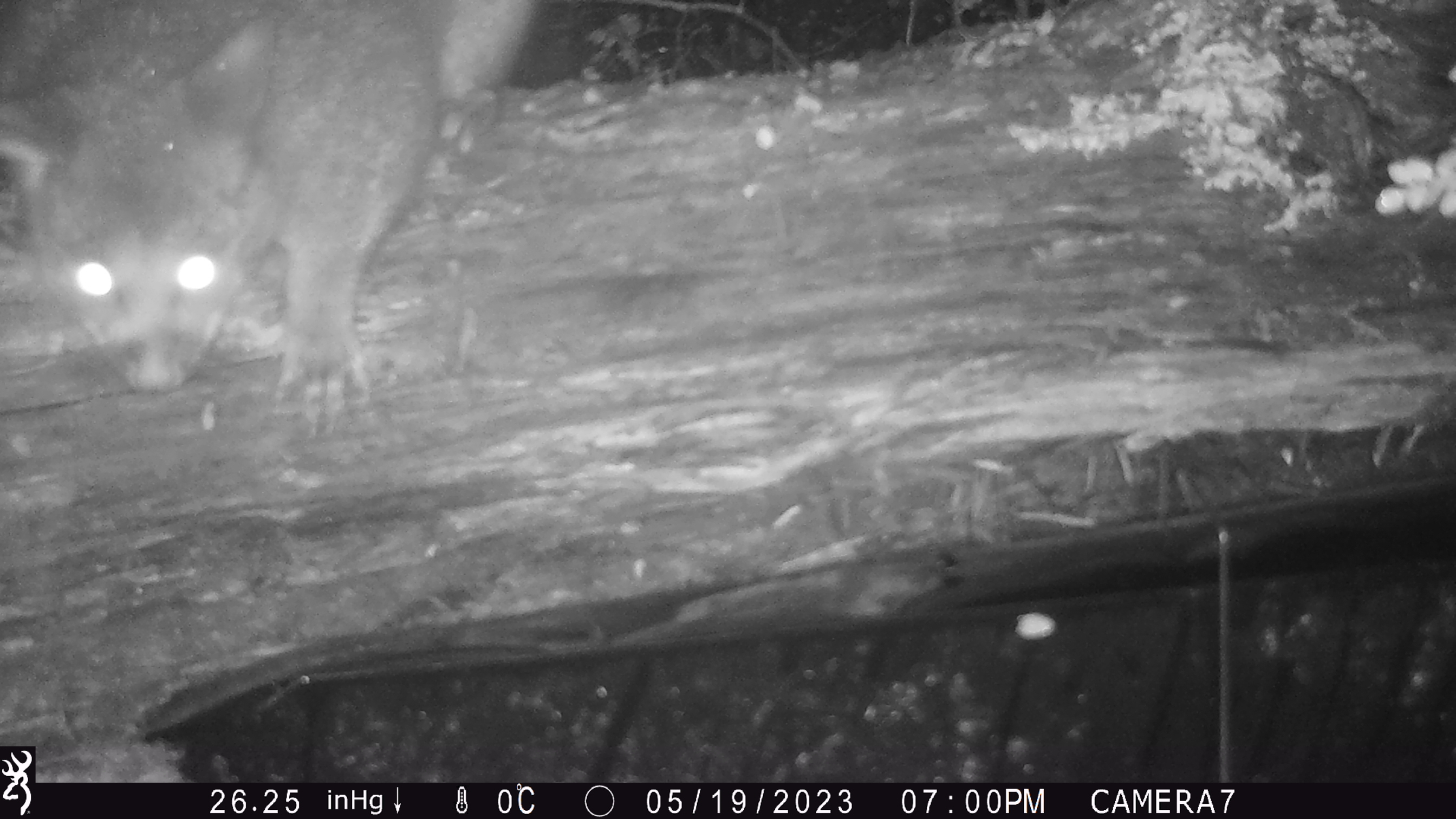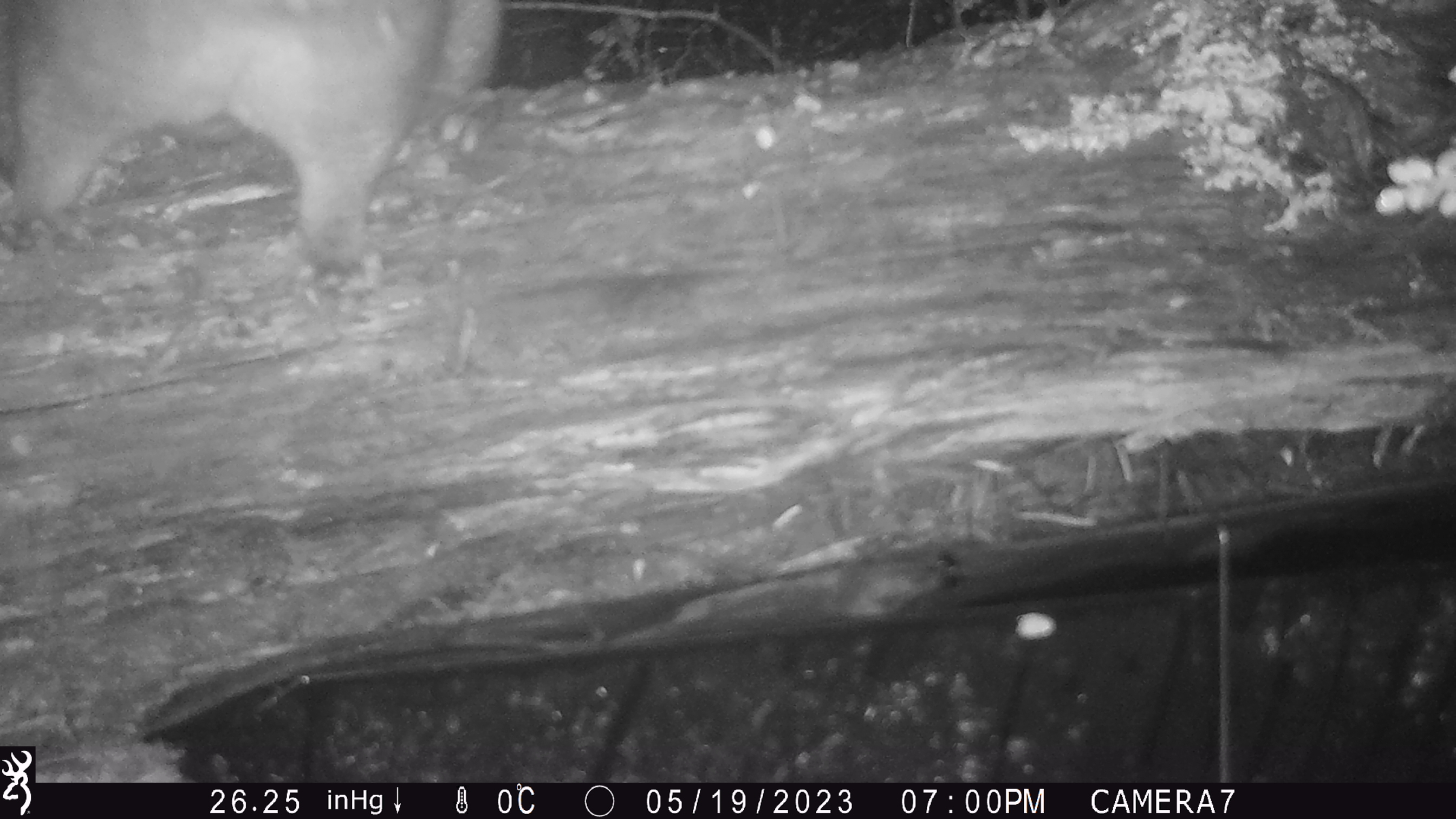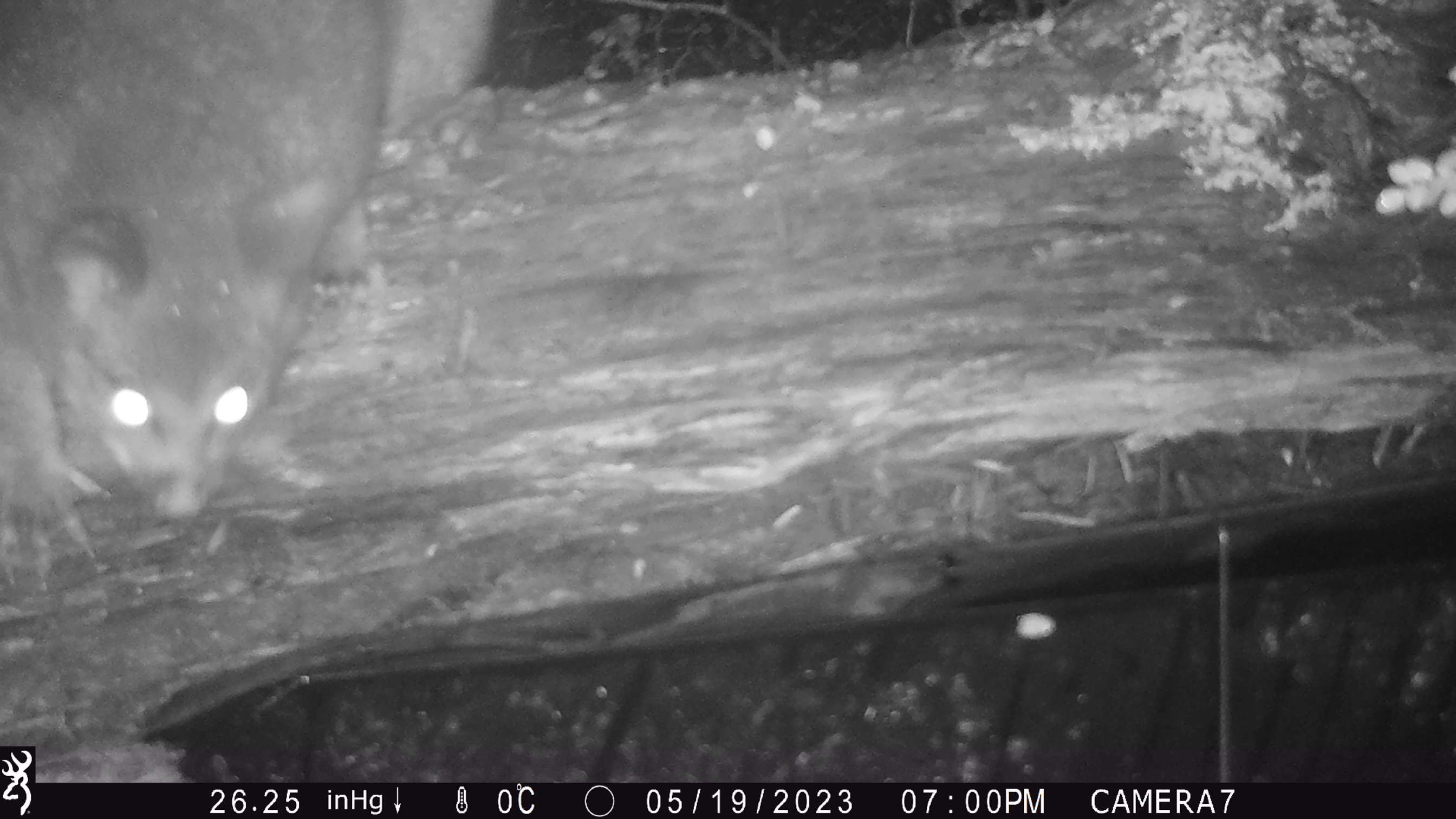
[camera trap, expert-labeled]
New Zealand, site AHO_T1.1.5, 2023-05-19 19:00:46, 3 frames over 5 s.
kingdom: Animalia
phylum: Chordata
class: Mammalia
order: Carnivora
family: Mustelidae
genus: Mustela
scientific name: Mustela erminea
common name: stoat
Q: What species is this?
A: Stoat (Mustela erminea).